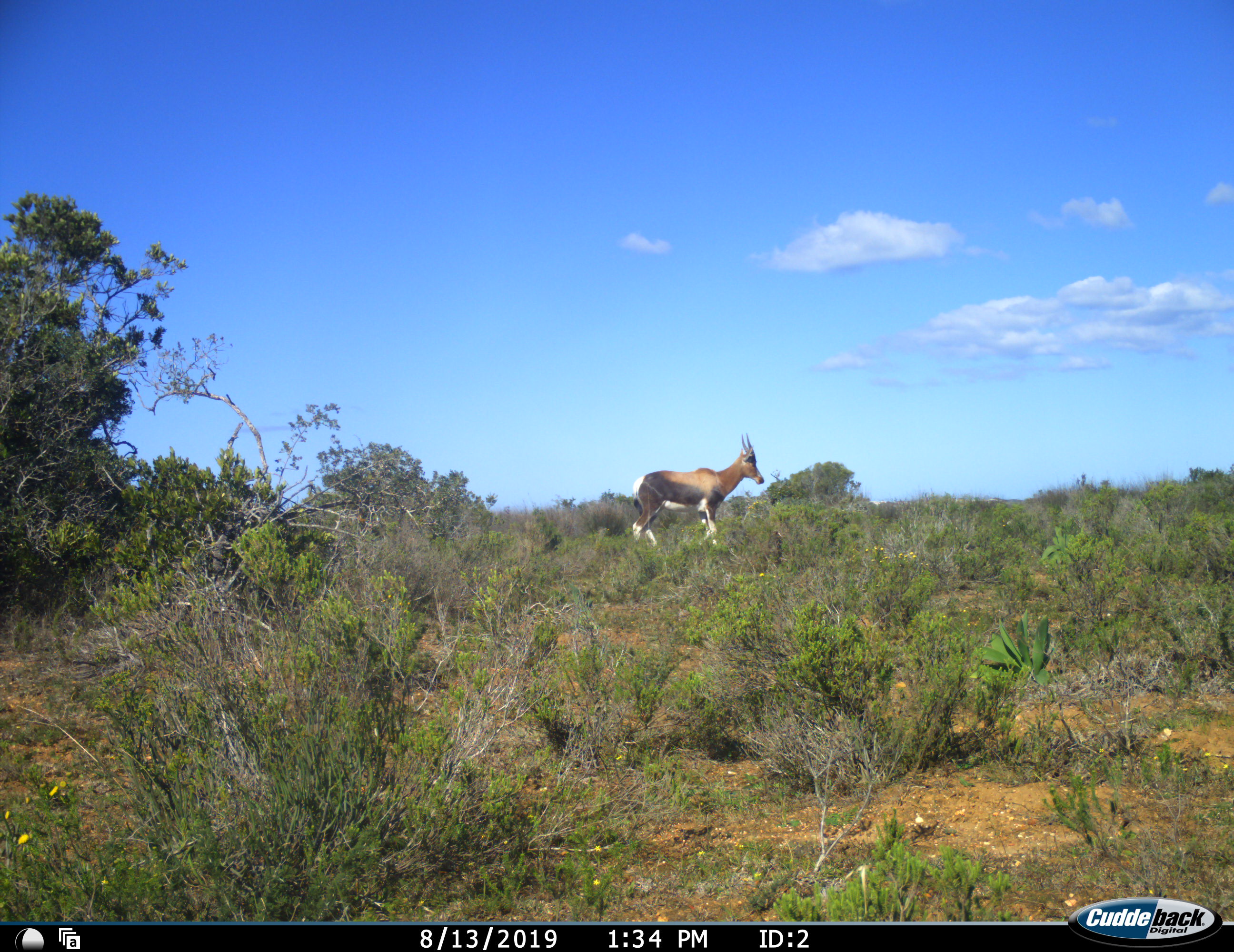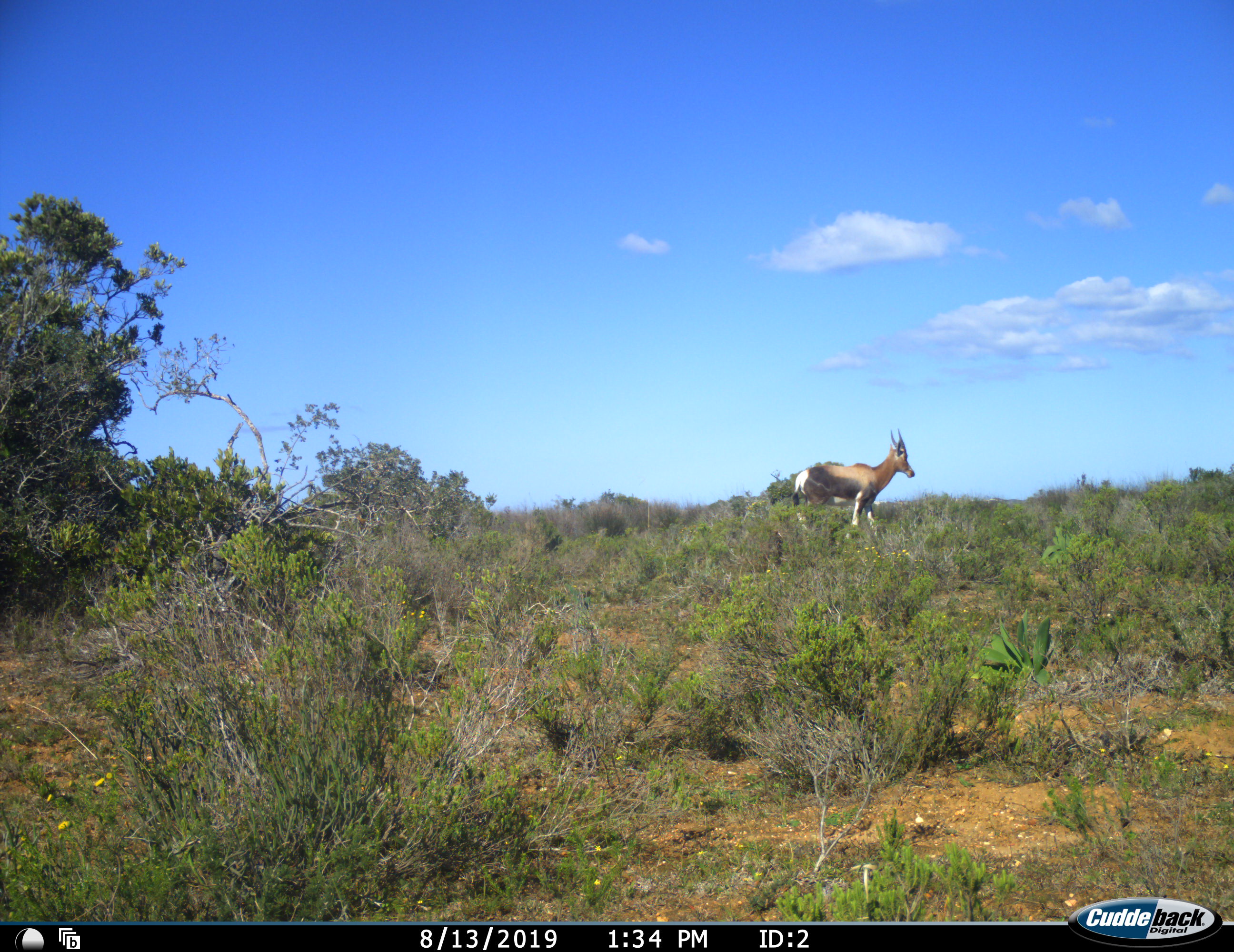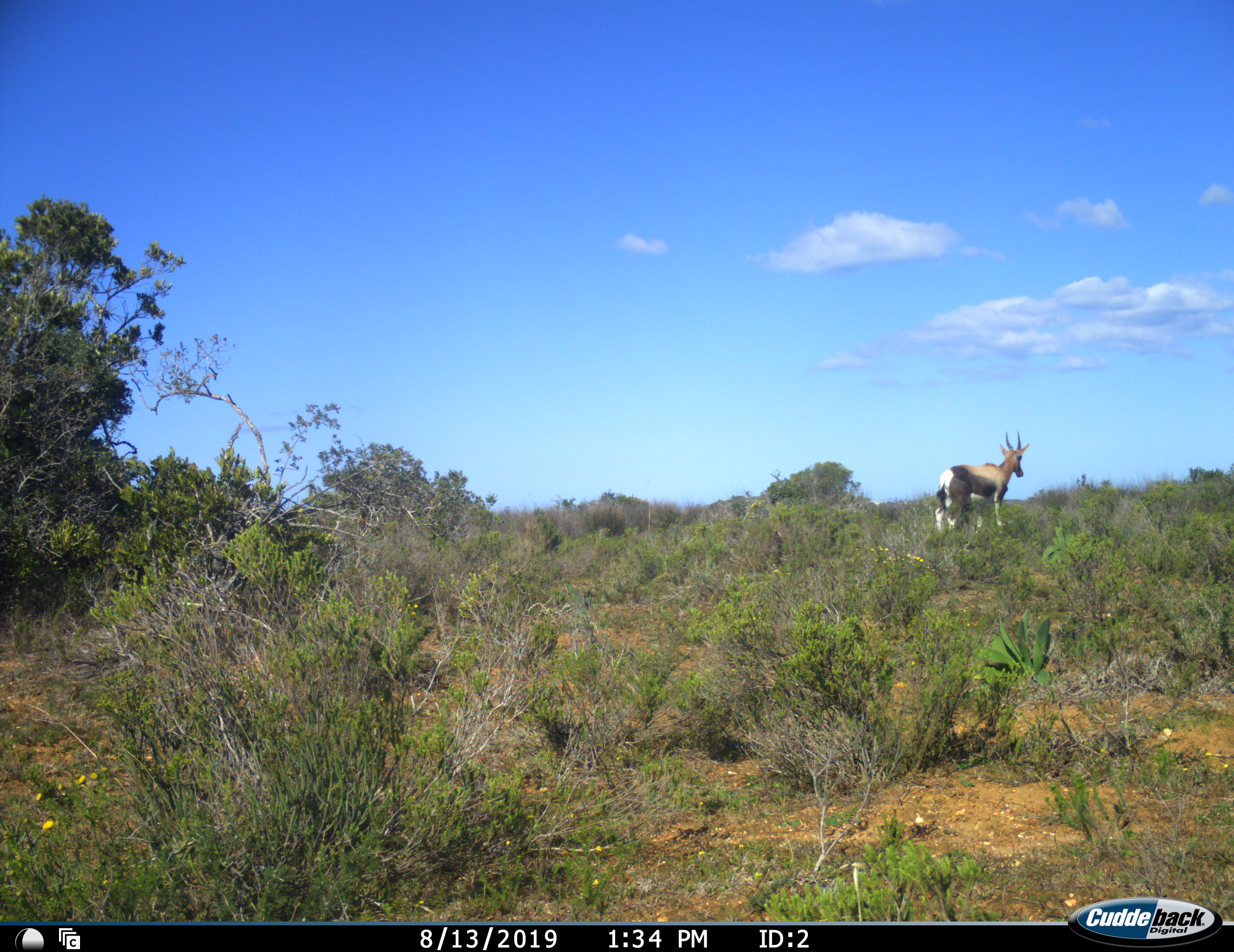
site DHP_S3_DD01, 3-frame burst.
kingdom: Animalia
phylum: Chordata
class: Mammalia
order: Artiodactyla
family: Bovidae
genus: Damaliscus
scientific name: Damaliscus pygargus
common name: bontebok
Bontebok (Damaliscus pygargus), count 1. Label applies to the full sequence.